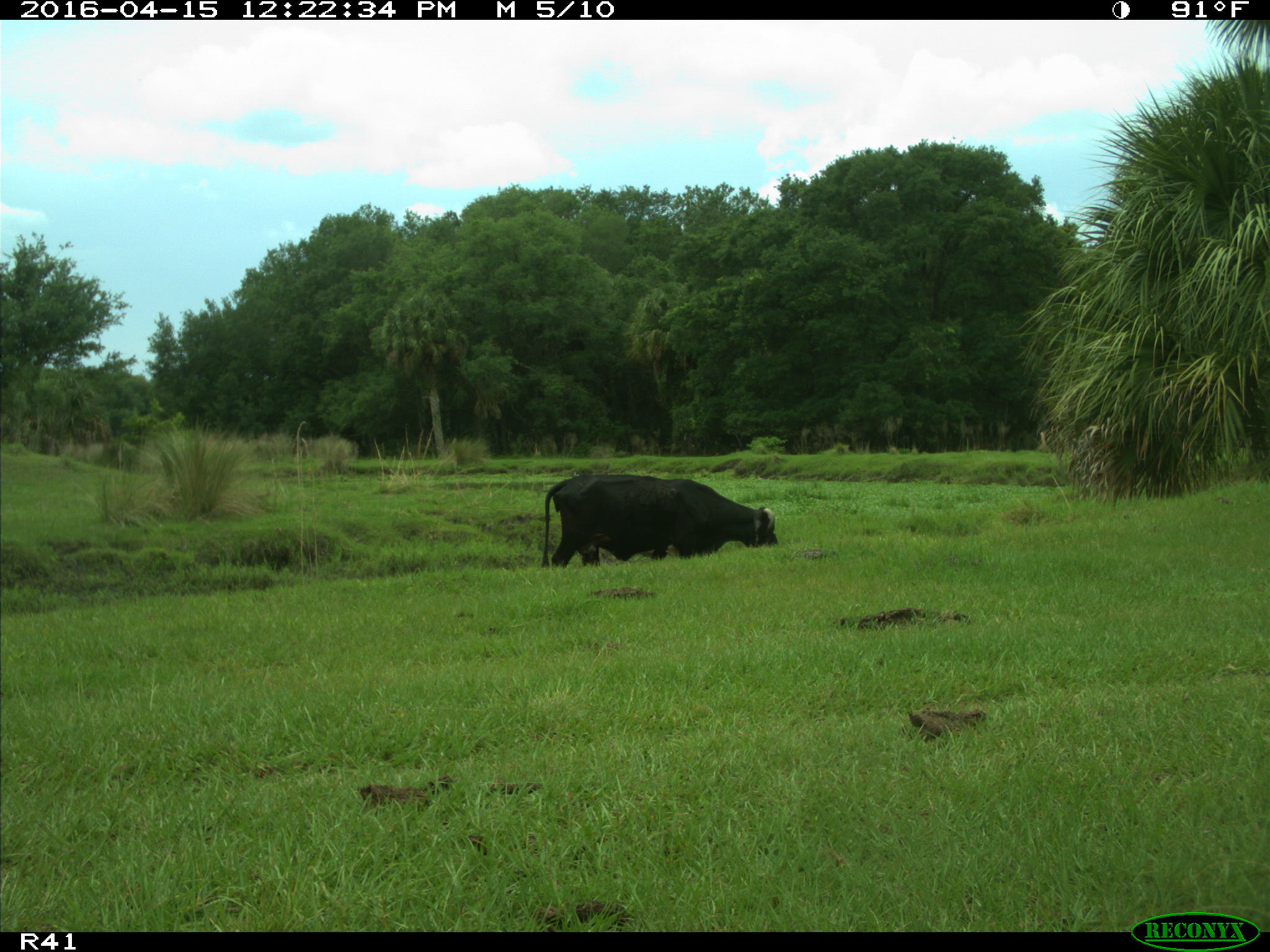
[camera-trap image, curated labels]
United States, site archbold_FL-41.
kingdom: Animalia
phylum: Chordata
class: Mammalia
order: Artiodactyla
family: Bovidae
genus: Bos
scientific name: Bos taurus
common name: domestic cow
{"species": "Bos taurus (domestic cow)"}